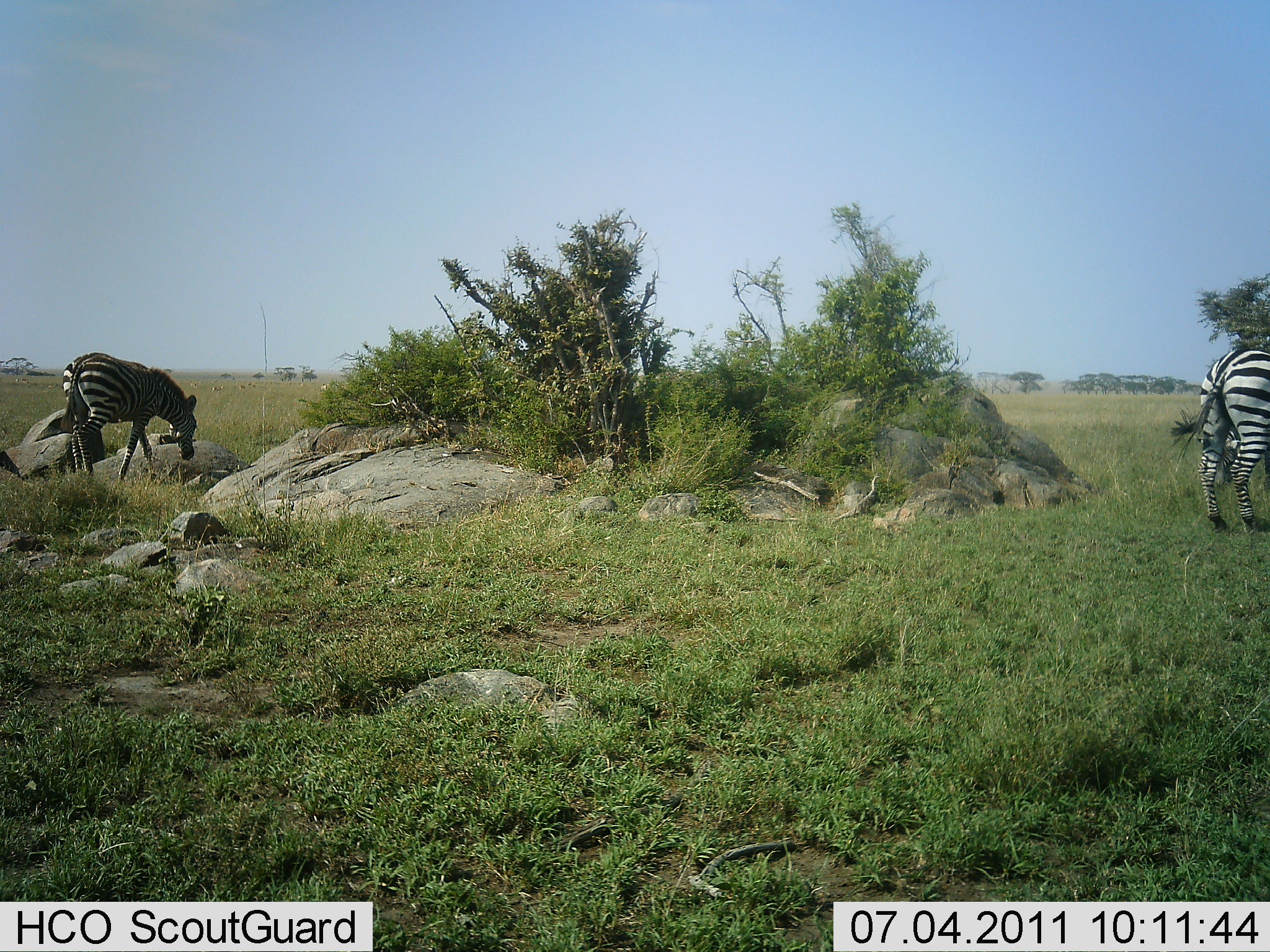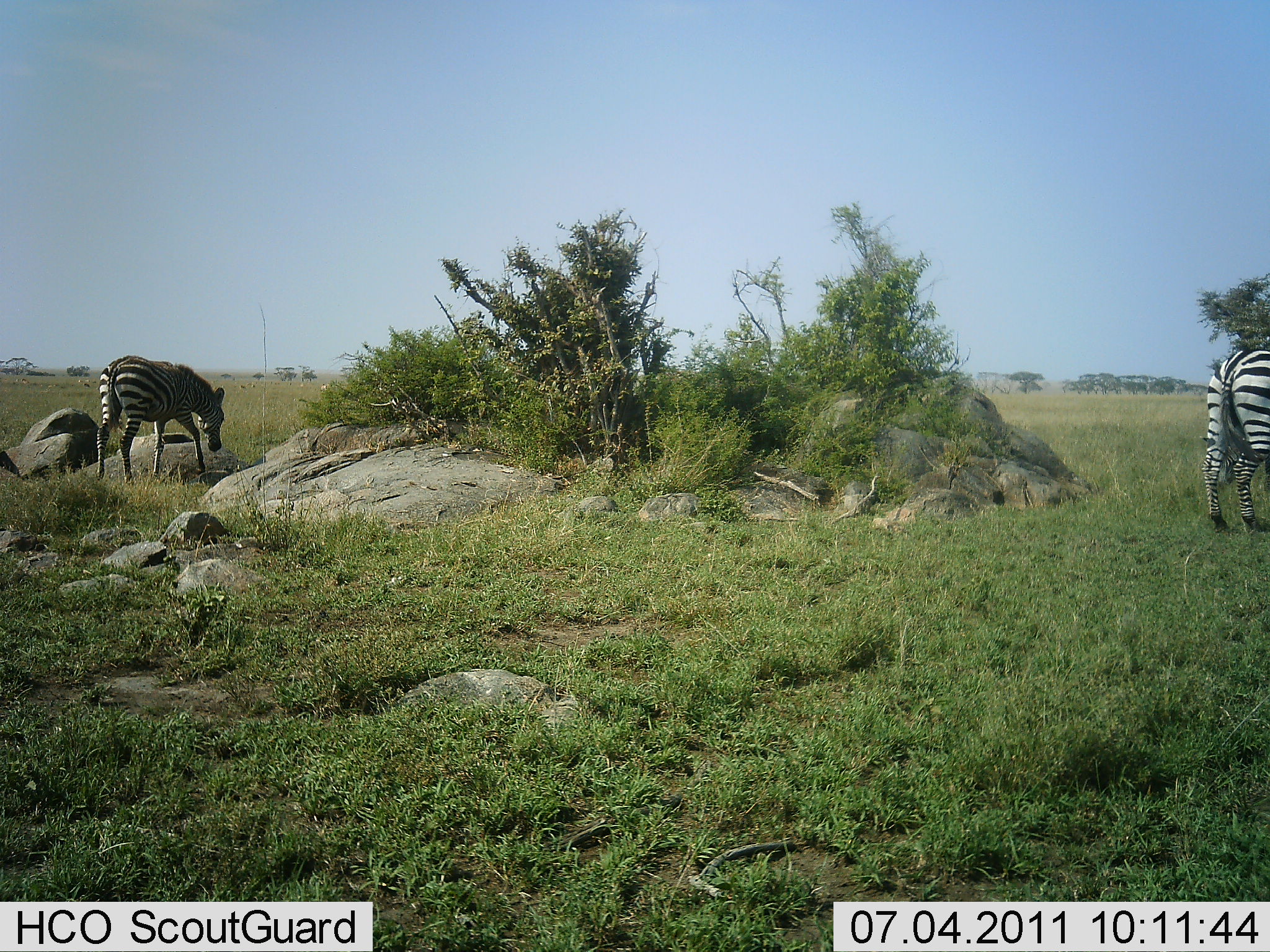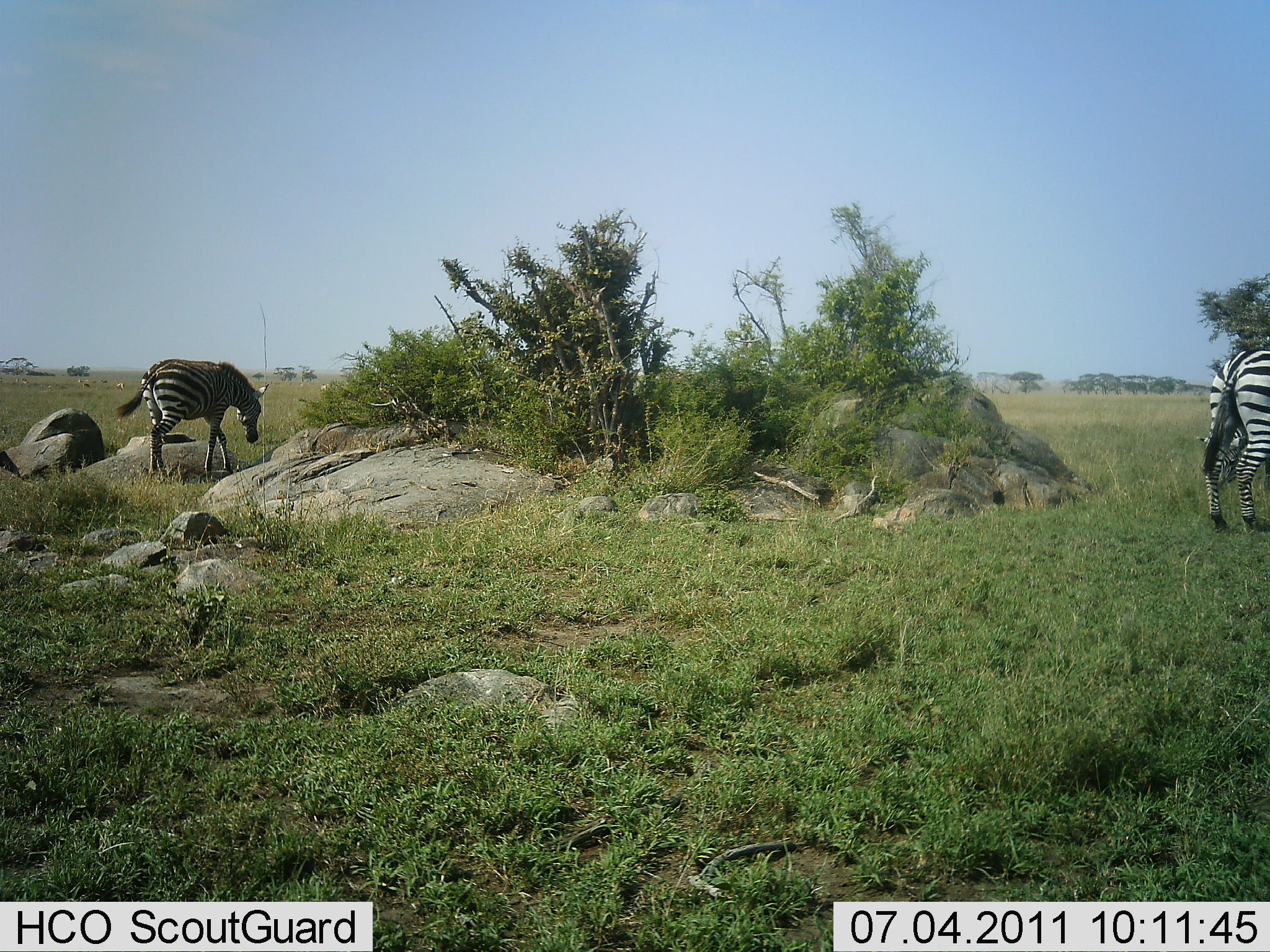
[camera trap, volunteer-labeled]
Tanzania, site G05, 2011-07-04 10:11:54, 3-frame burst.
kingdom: Animalia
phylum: Chordata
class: Mammalia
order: Perissodactyla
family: Equidae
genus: Equus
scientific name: Equus quagga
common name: plains zebra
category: zebra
Zebra (plains zebra) (Equus quagga), count 2. Behavior (volunteer vote fractions): standing 55%, resting 0%, moving 36%, interacting 0%. Young present (vote fraction): 0%. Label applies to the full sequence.